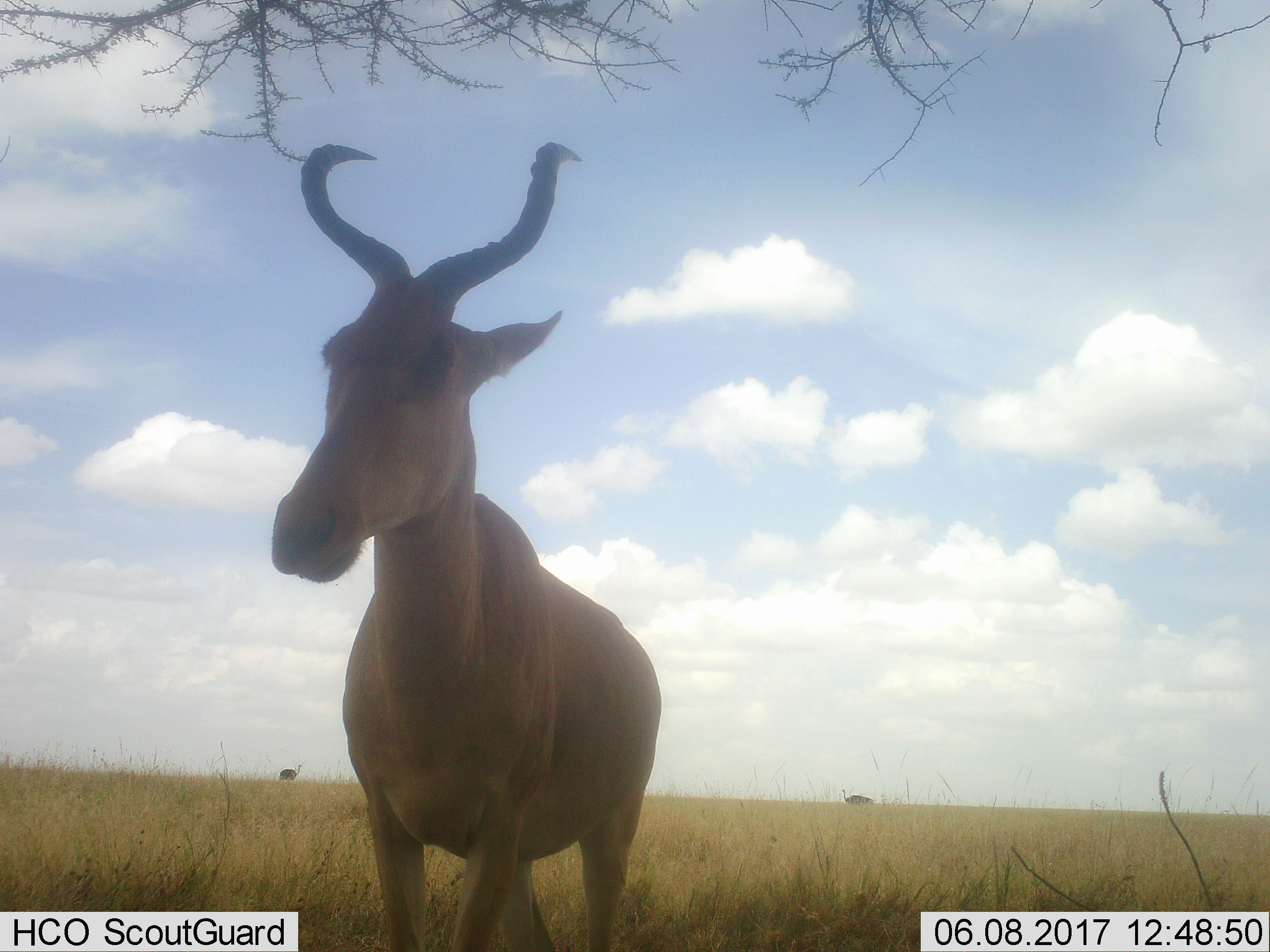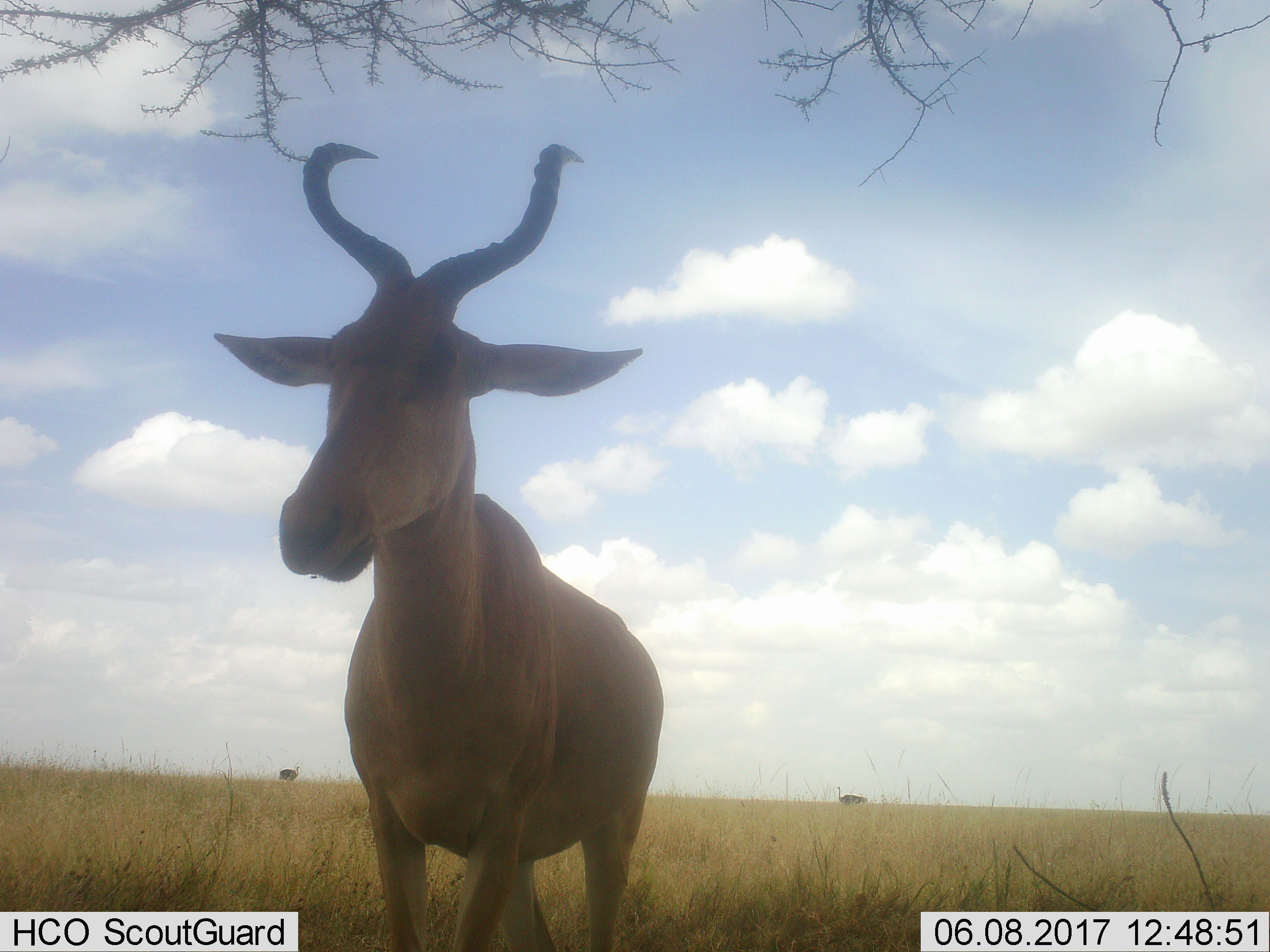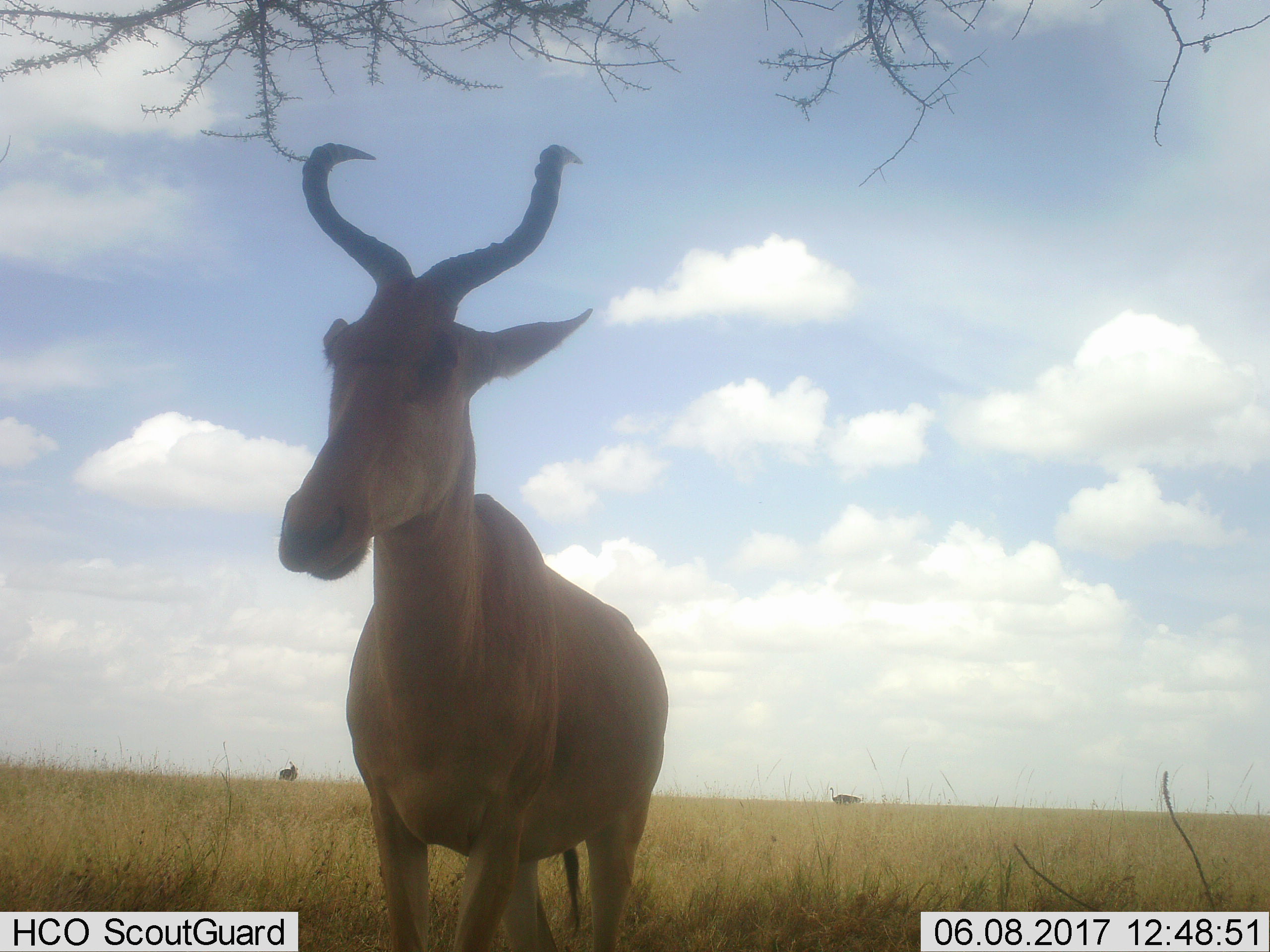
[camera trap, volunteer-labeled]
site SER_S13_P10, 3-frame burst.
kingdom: Animalia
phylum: Chordata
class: Mammalia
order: Artiodactyla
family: Bovidae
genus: Alcelaphus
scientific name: Alcelaphus buselaphus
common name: hartebeest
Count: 1.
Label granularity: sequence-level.